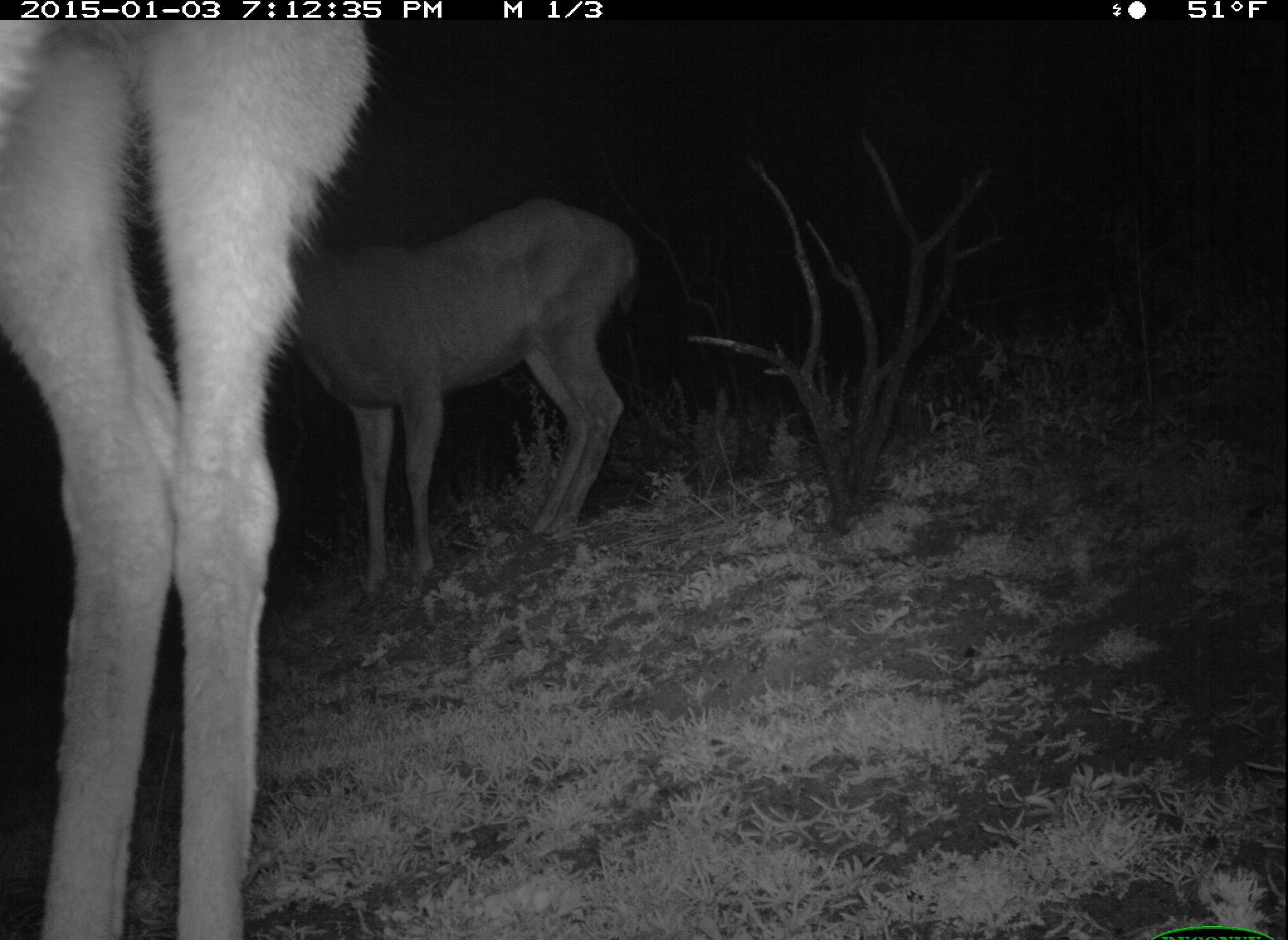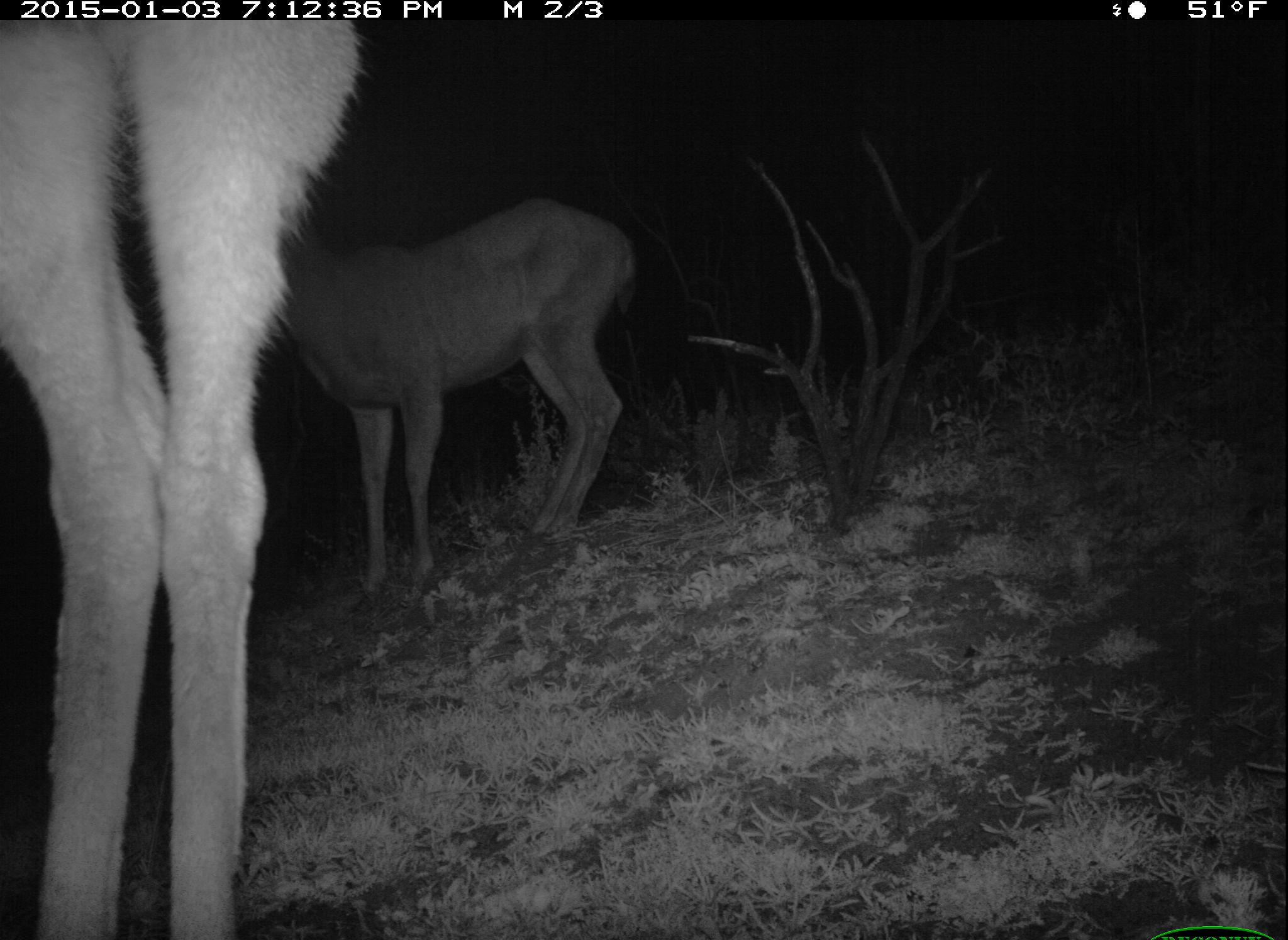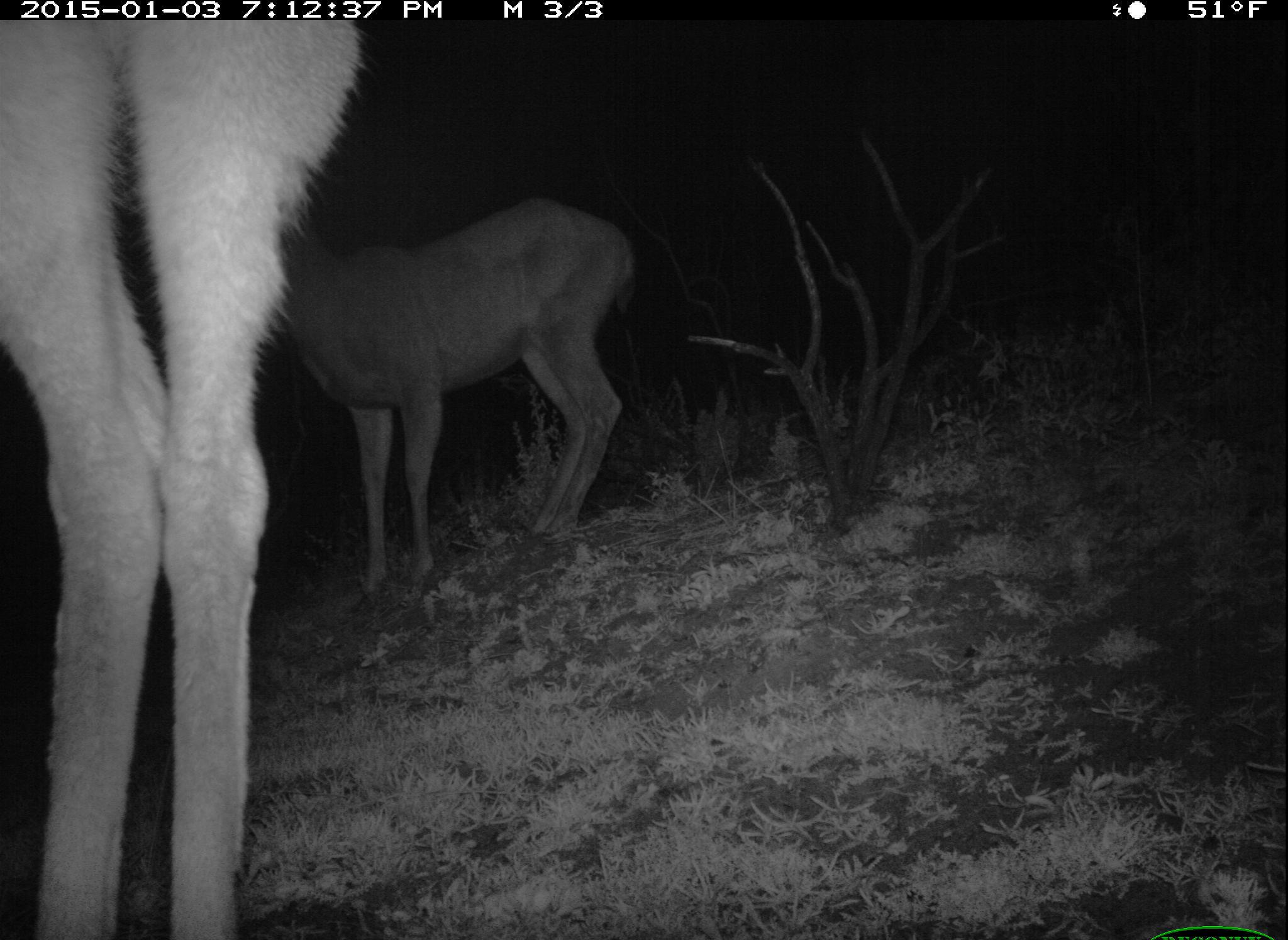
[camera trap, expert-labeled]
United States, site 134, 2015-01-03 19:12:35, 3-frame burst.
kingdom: Animalia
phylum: Chordata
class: Mammalia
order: Artiodactyla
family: Cervidae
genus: Odocoileus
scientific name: Odocoileus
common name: deer